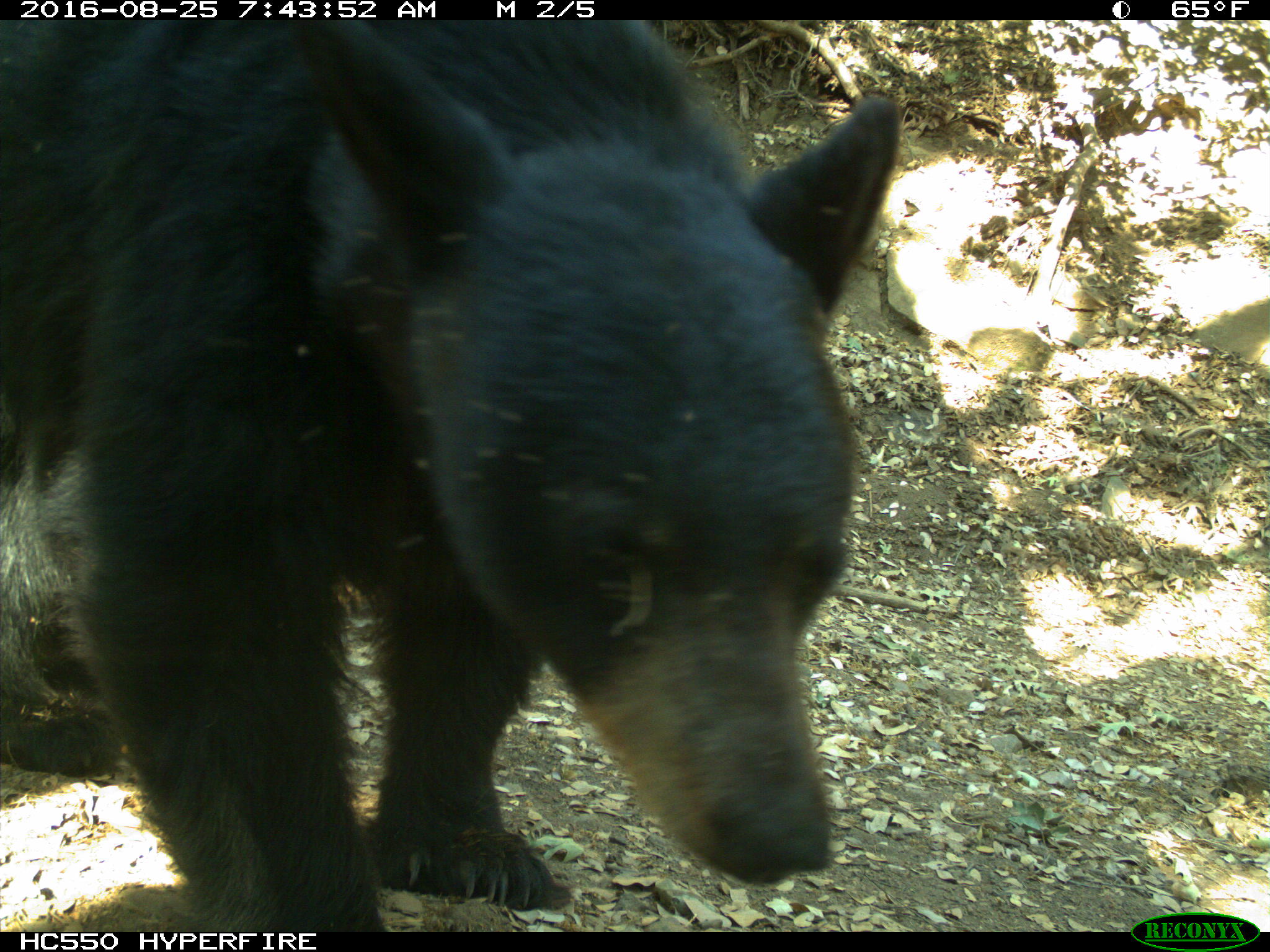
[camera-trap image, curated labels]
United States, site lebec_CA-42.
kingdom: Animalia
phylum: Chordata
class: Mammalia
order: Carnivora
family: Ursidae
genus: Ursus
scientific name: Ursus americanus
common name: american black bear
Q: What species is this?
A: Ursus americanus (american black bear).